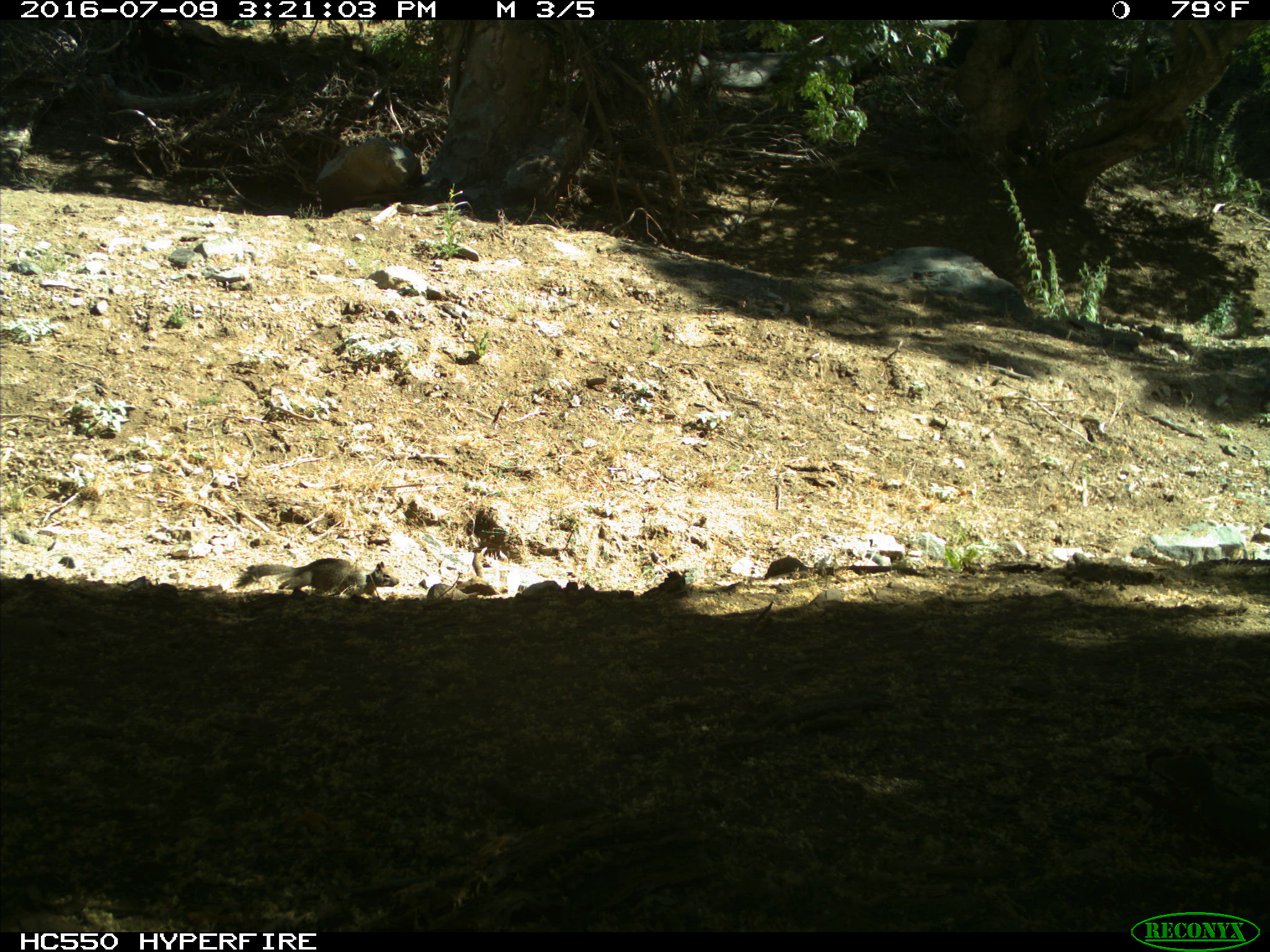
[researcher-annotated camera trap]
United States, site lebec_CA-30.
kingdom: Animalia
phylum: Chordata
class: Mammalia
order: Rodentia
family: Sciuridae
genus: Otospermophilus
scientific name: Otospermophilus beecheyi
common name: california ground squirrel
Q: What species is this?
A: Otospermophilus beecheyi (california ground squirrel).